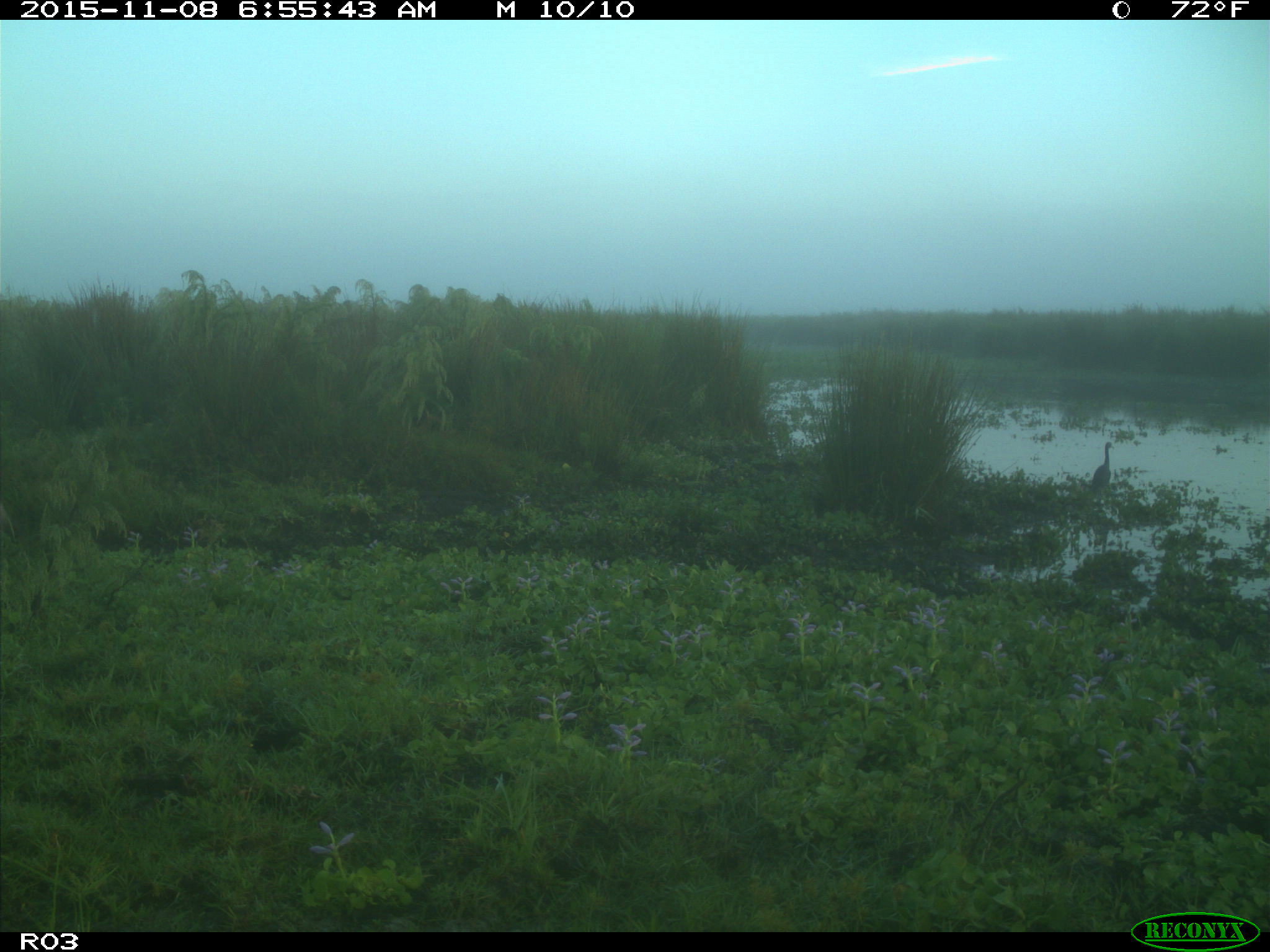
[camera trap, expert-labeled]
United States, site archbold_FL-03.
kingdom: Animalia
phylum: Chordata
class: Aves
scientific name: Aves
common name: birds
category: unidentified bird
Unidentified bird (birds) (Aves).